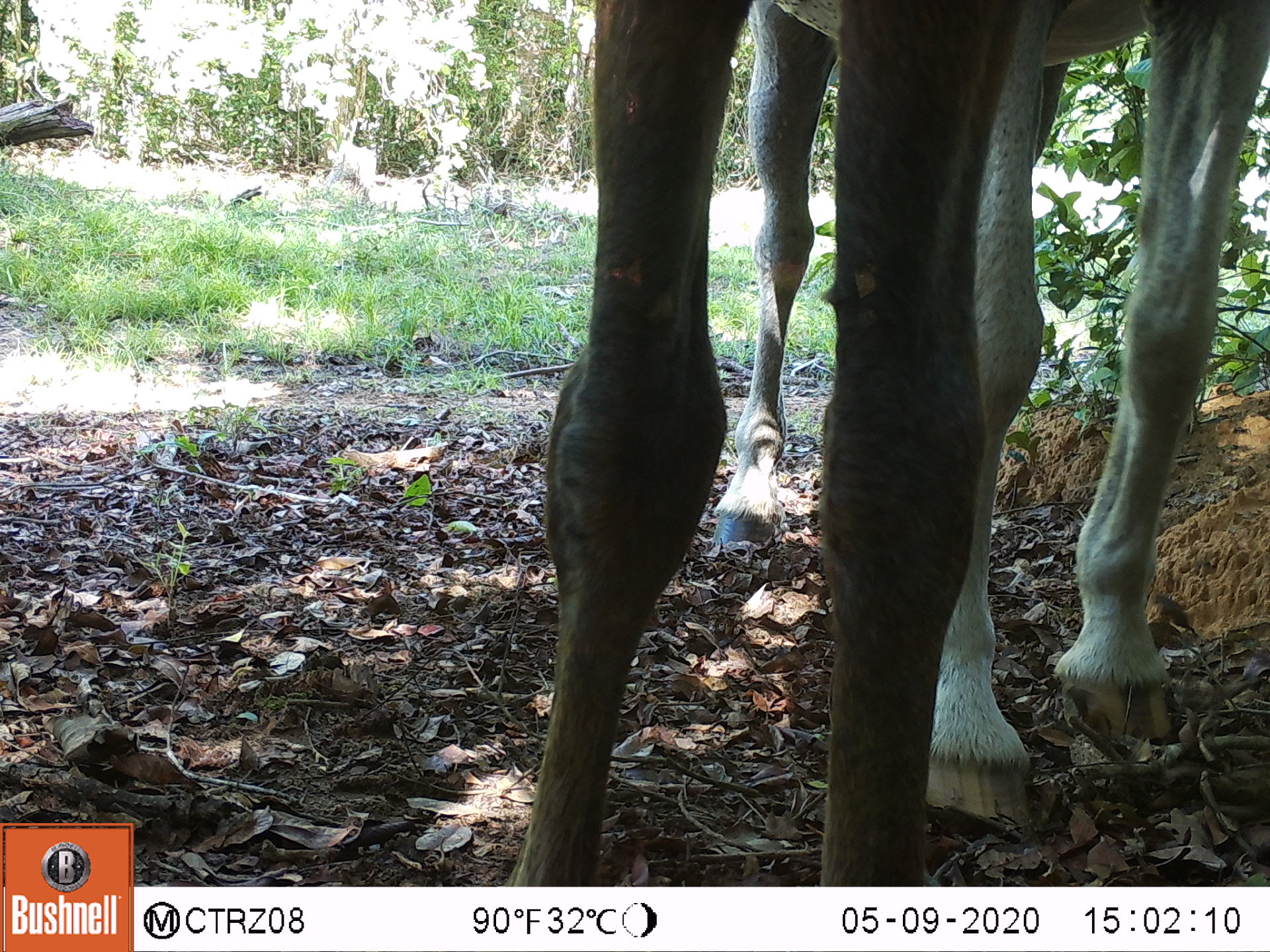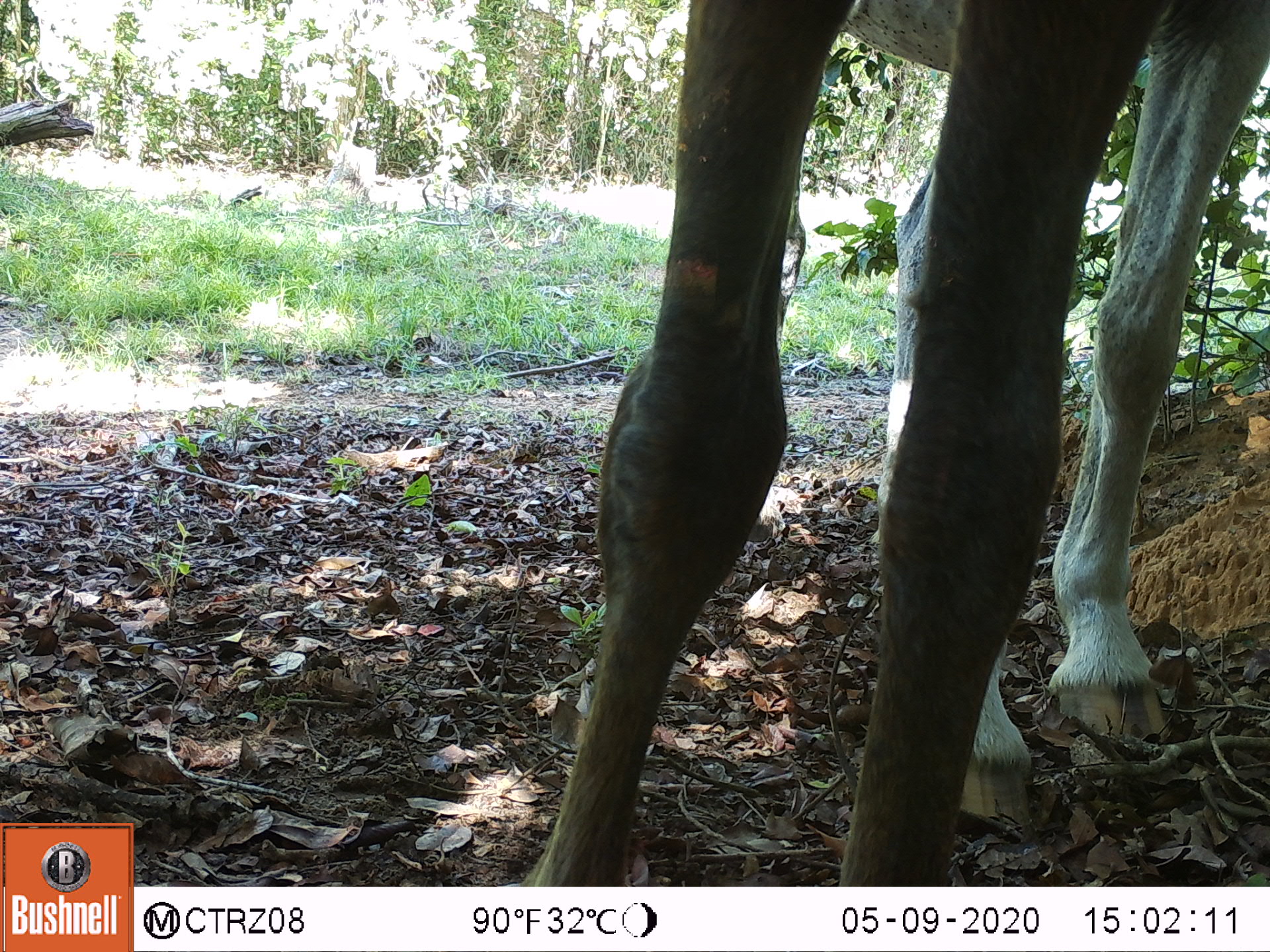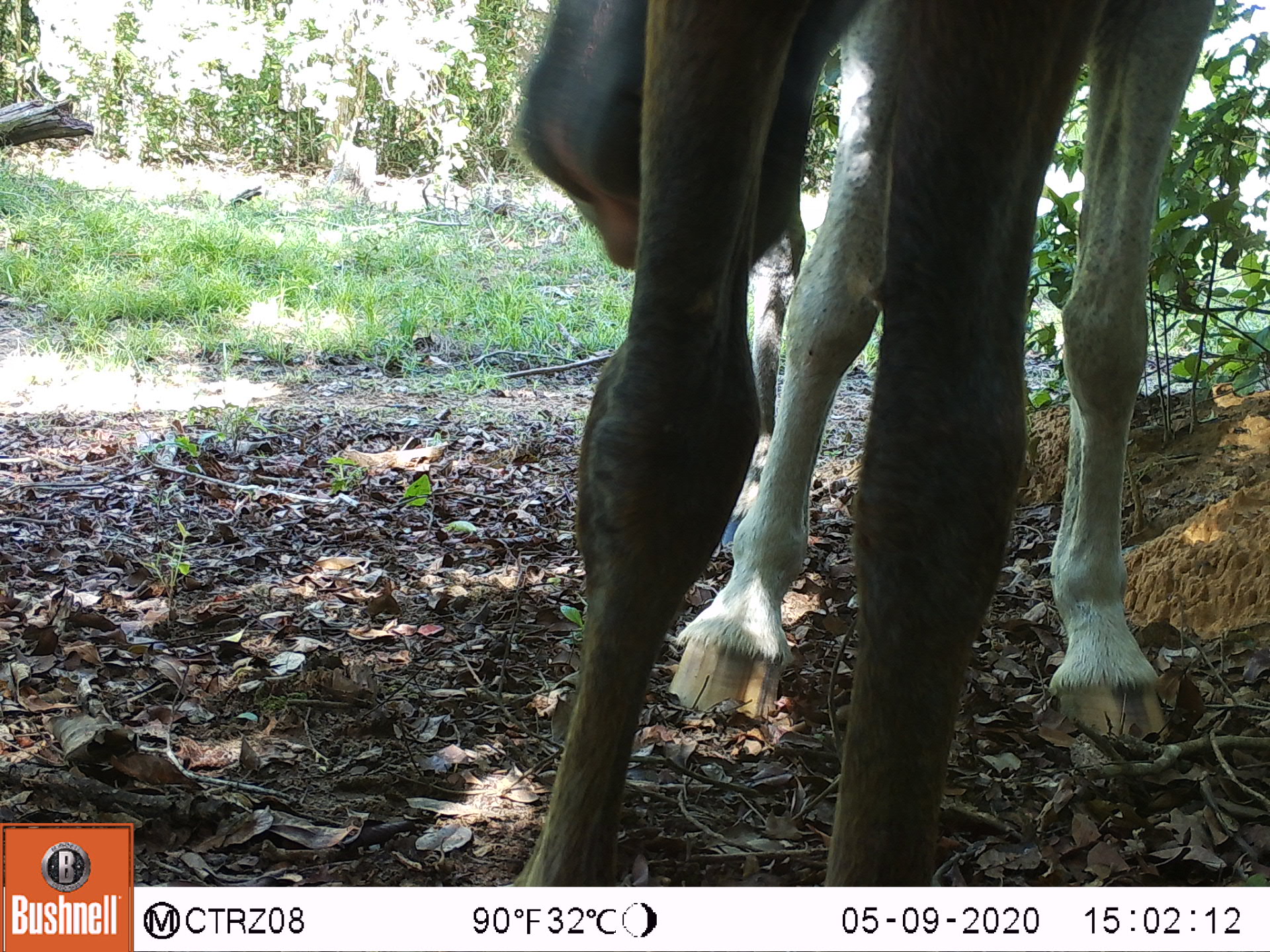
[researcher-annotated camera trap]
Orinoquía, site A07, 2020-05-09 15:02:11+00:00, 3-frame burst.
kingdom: Animalia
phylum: Chordata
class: Mammalia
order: Perissodactyla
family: Equidae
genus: Equus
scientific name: Equus caballus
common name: domestic horse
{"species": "domestic horse (Equus caballus)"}